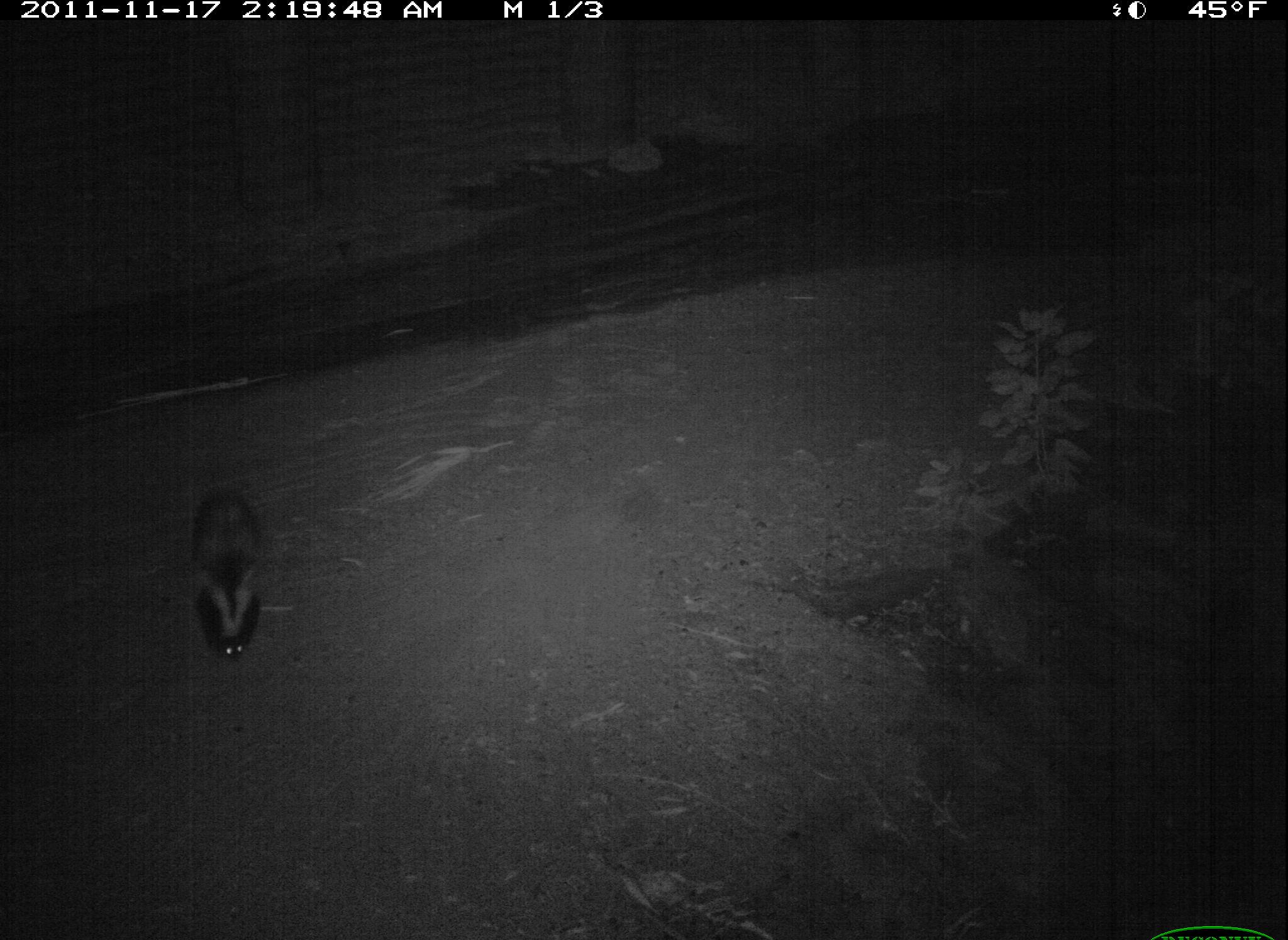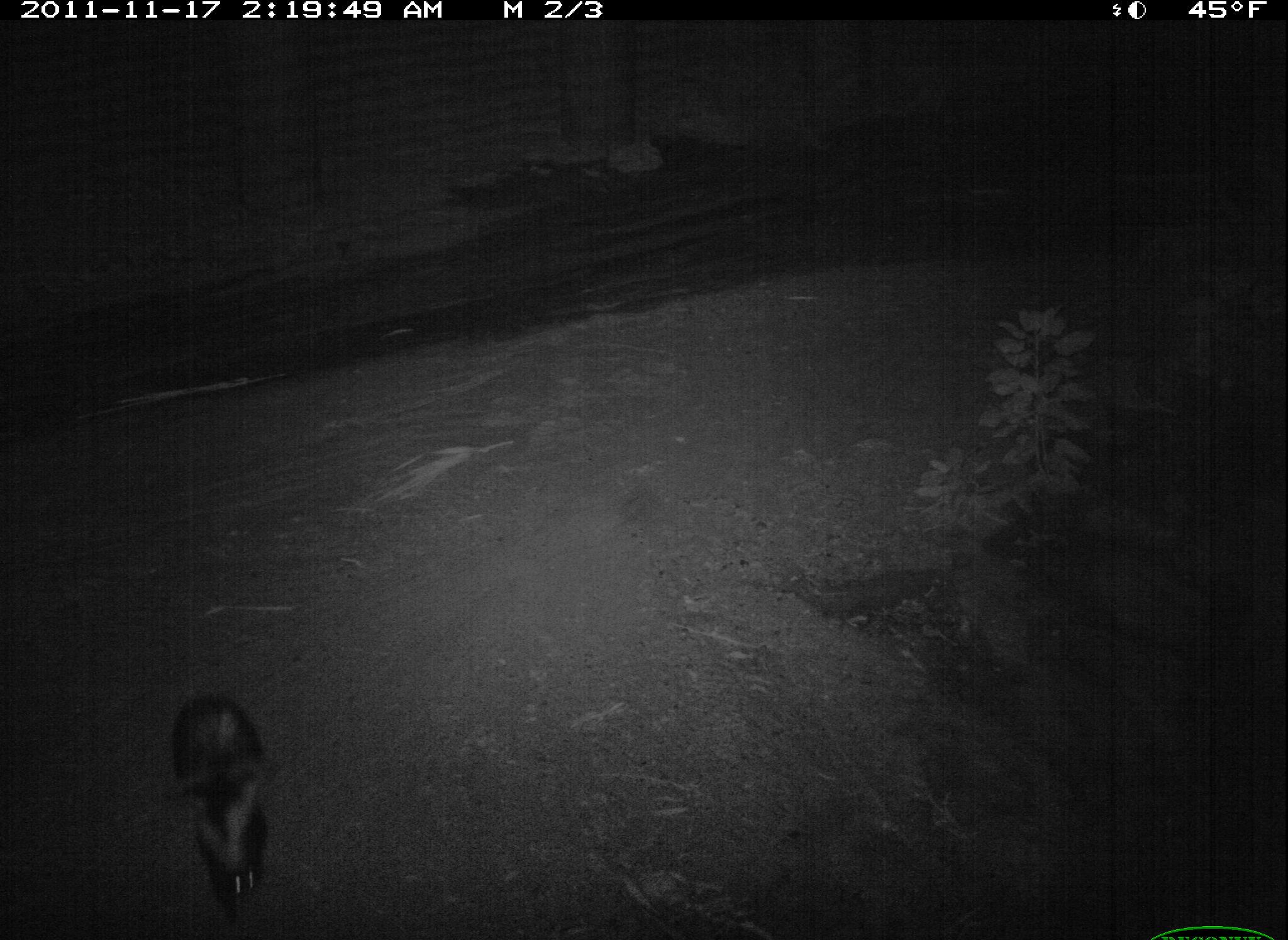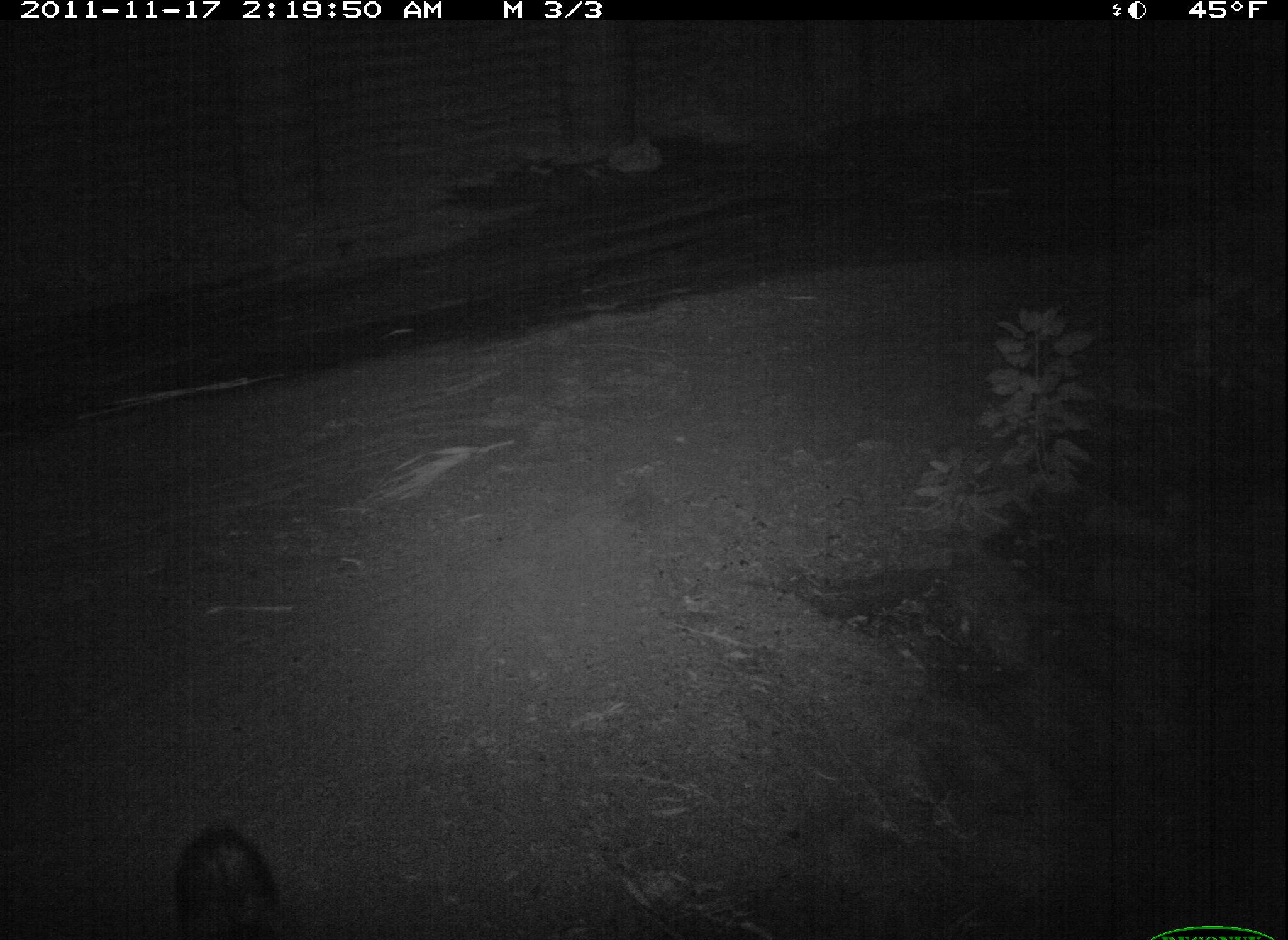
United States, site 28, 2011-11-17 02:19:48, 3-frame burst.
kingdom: Animalia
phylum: Chordata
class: Mammalia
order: Carnivora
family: Mephitidae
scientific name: Mephitidae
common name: skunk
Skunk (Mephitidae).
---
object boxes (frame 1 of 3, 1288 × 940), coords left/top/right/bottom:
skunk: 172/480/274/672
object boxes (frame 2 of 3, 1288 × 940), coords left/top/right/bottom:
skunk: 159/689/275/931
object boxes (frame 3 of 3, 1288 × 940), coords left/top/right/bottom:
skunk: 167/812/309/940